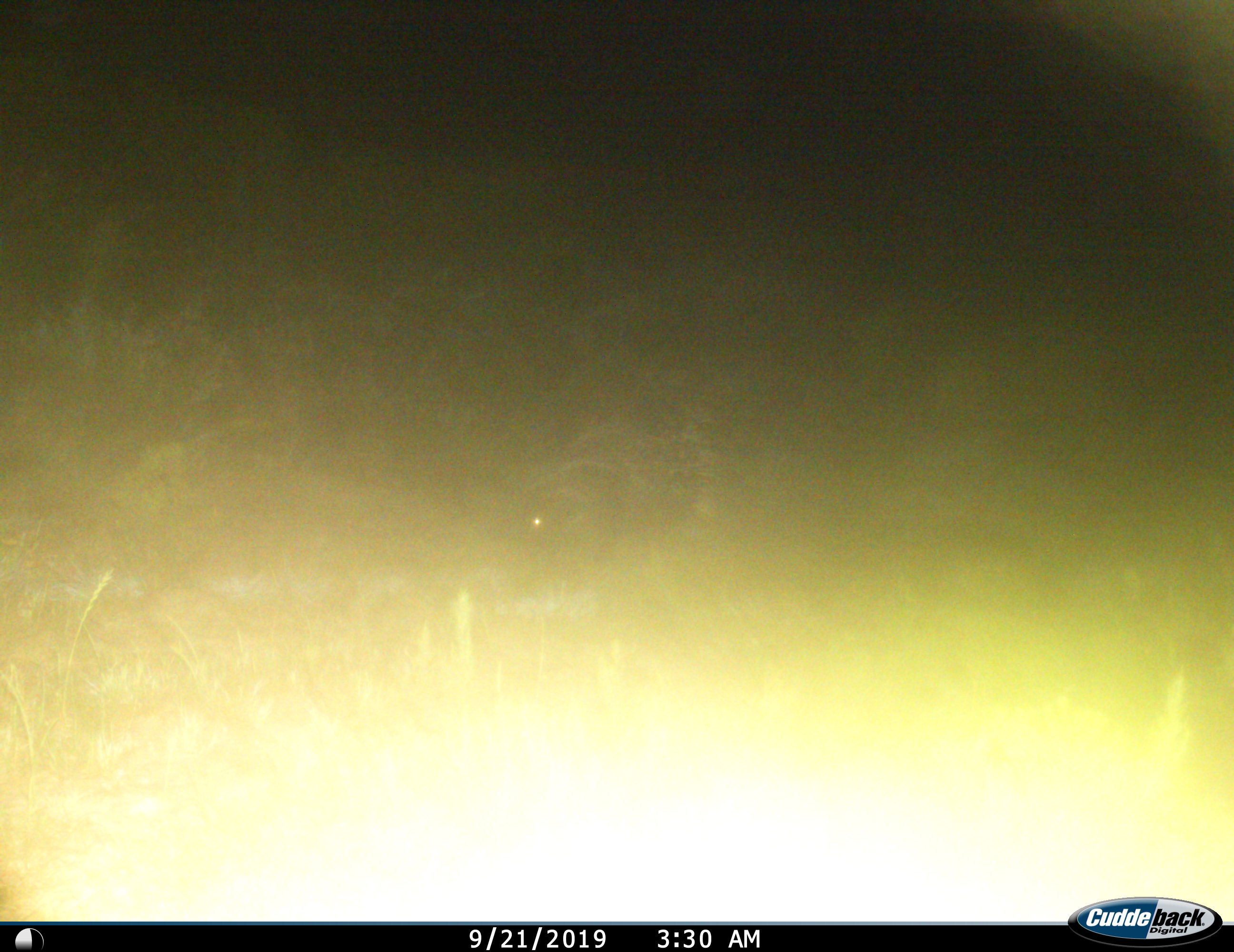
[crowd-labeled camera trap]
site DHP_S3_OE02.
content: unidentified animal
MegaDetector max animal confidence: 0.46